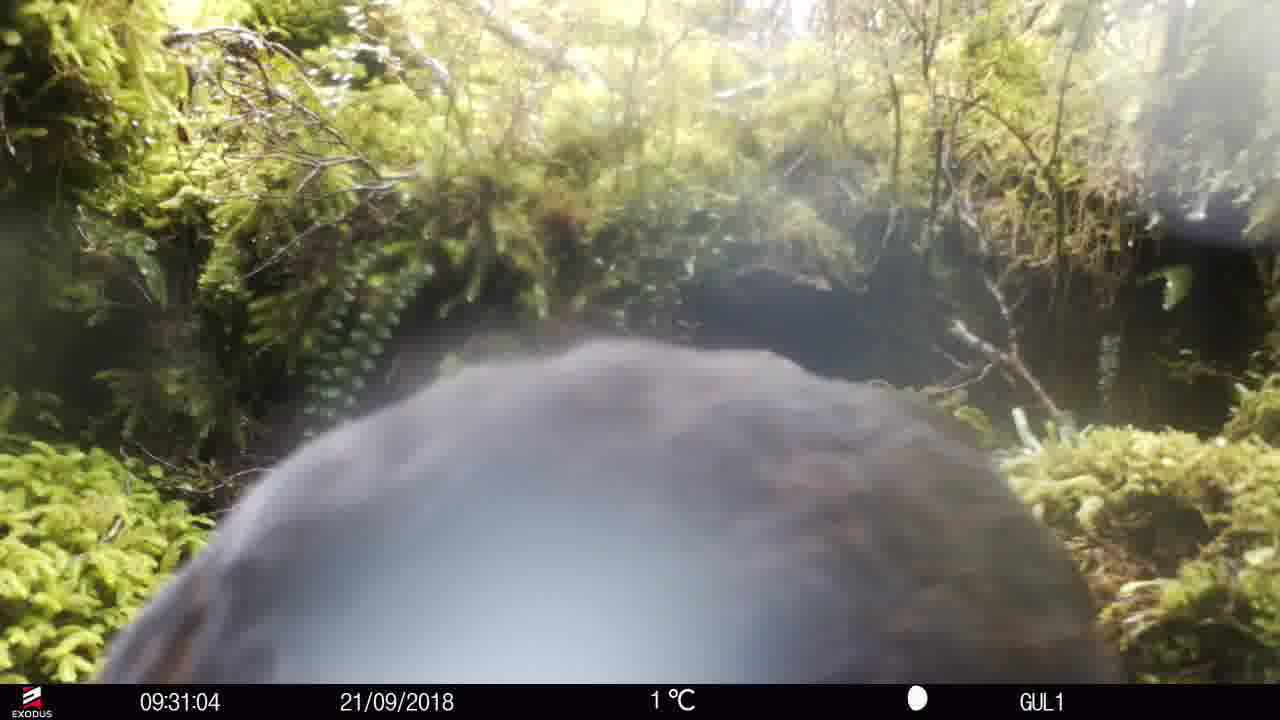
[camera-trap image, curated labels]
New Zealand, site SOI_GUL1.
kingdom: Animalia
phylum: Chordata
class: Aves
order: Gruiformes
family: Rallidae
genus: Gallirallus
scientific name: Gallirallus australis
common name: weka